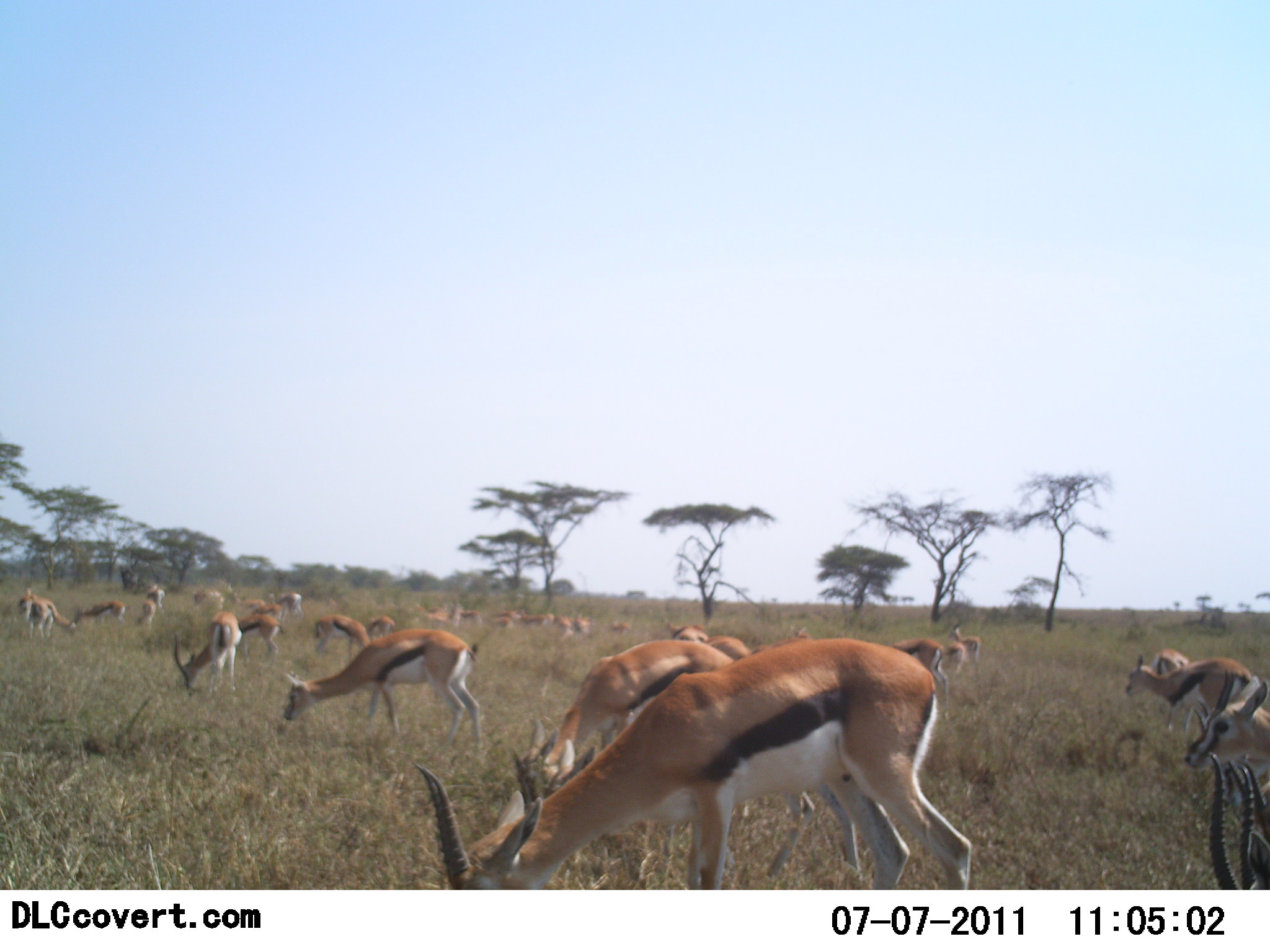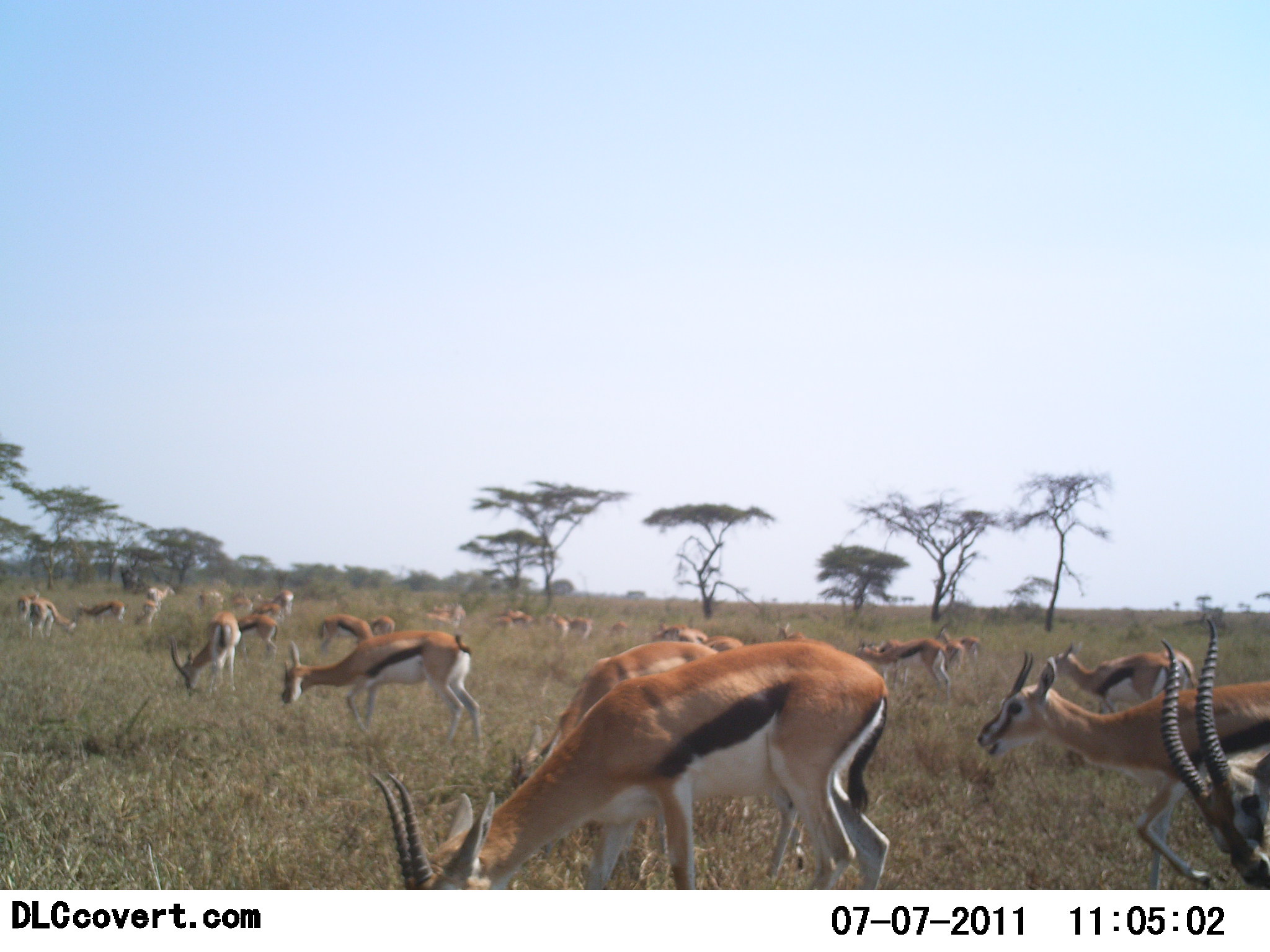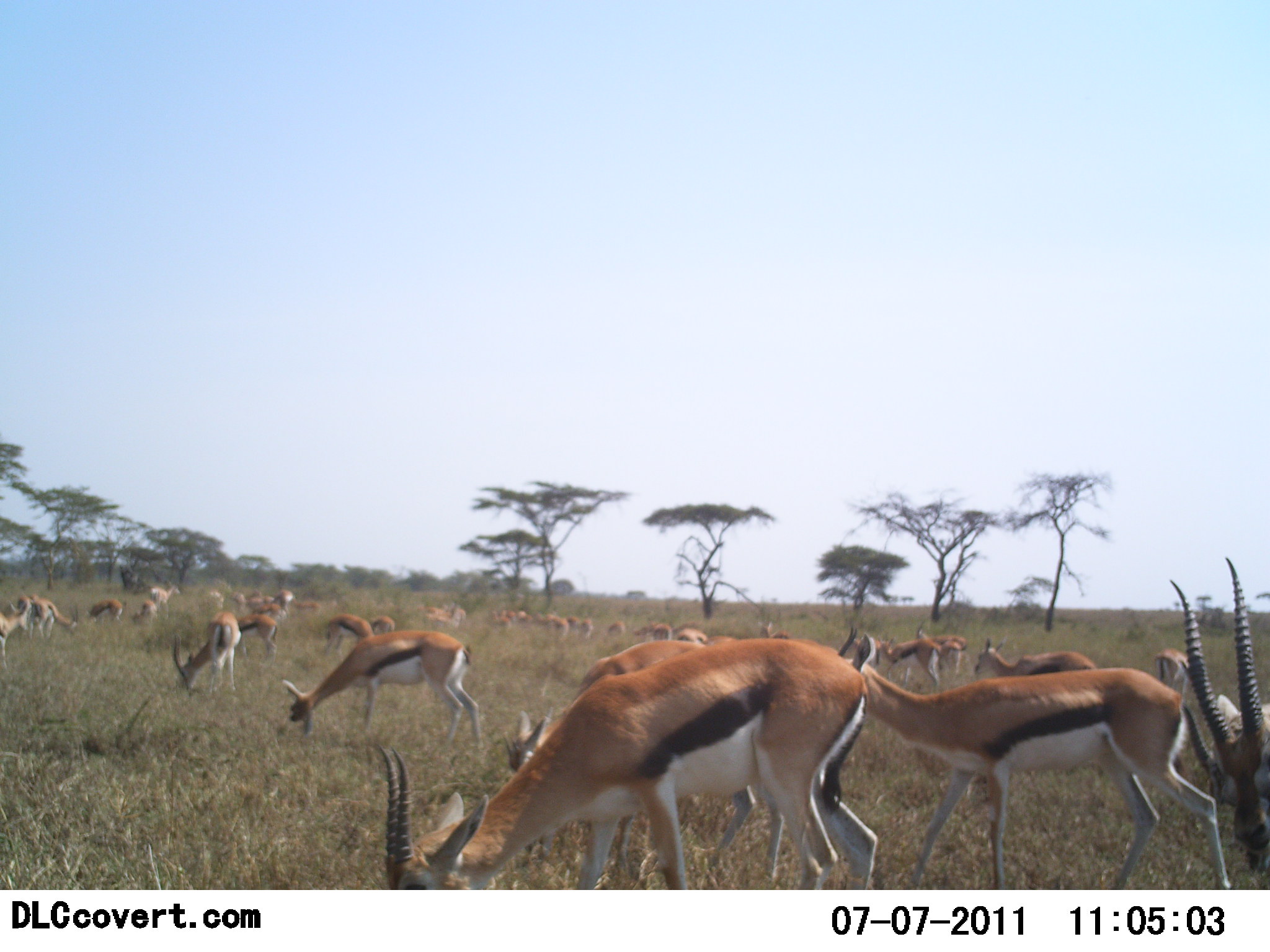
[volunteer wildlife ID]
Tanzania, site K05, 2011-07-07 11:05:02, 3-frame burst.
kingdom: Animalia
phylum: Chordata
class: Mammalia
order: Artiodactyla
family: Bovidae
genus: Eudorcas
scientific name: Eudorcas thomsonii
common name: thomson's gazelle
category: gazellethomsons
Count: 11-50.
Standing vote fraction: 46%.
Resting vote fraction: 0%.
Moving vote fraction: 77%.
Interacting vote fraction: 8%.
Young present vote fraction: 8%.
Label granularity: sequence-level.